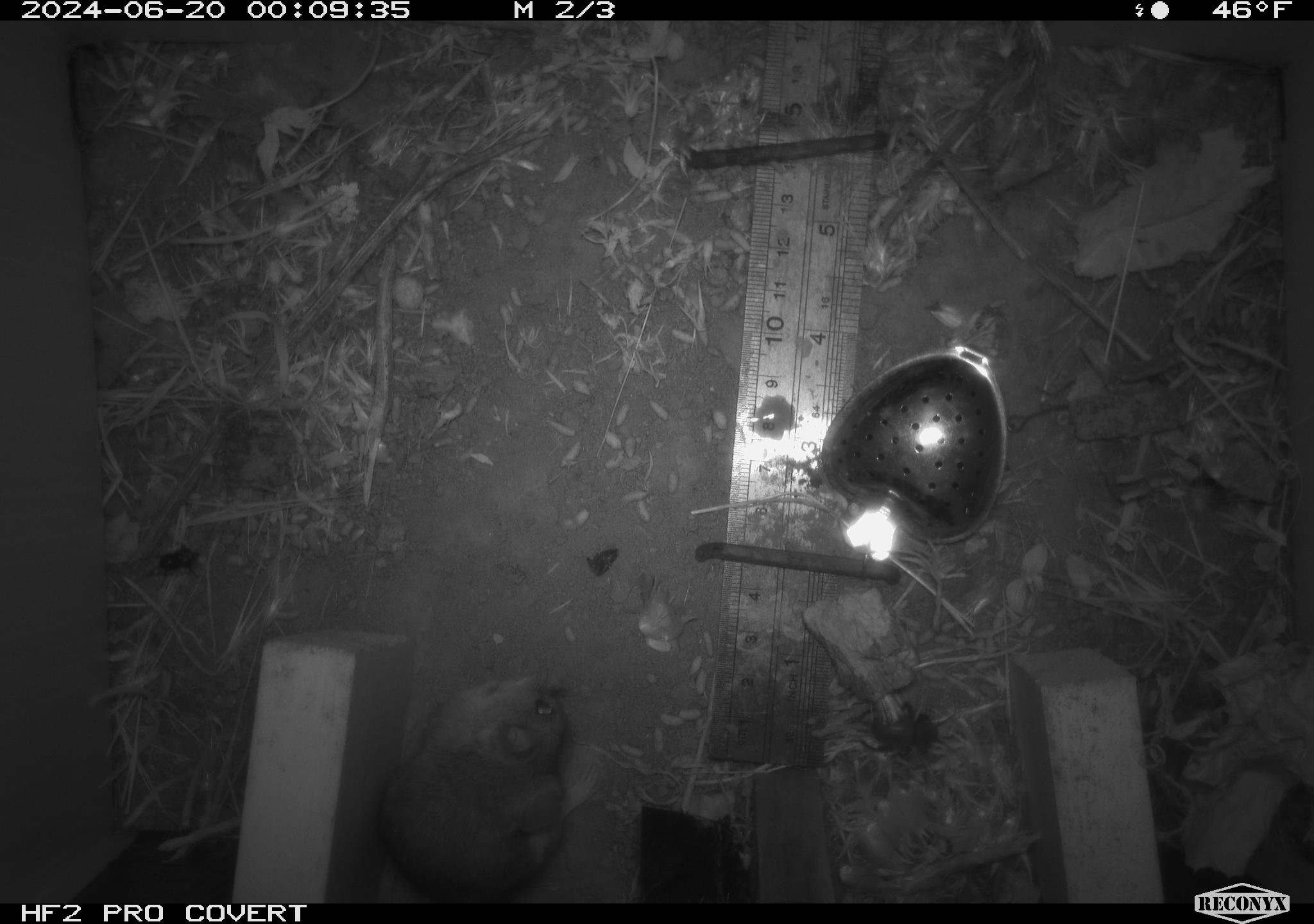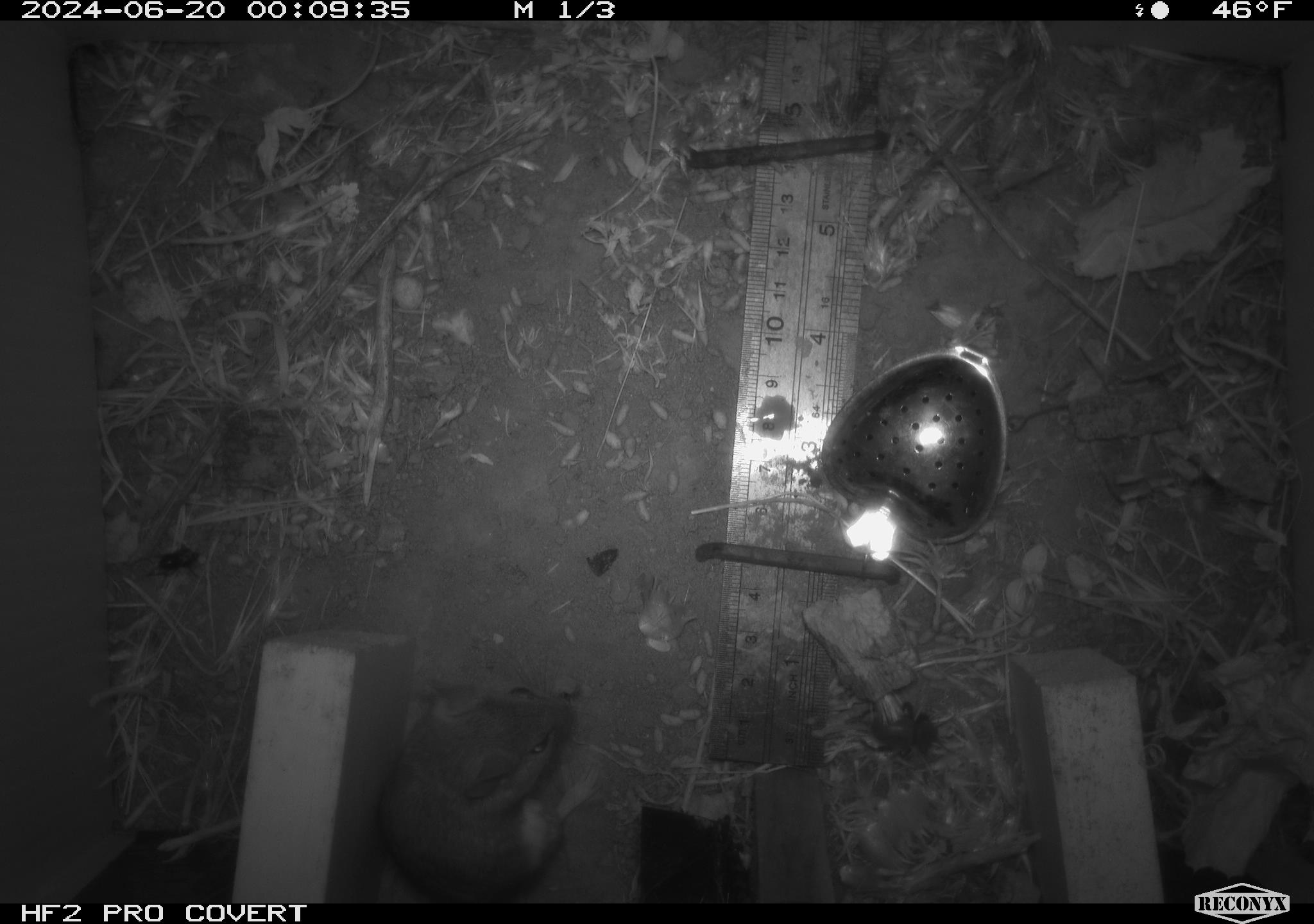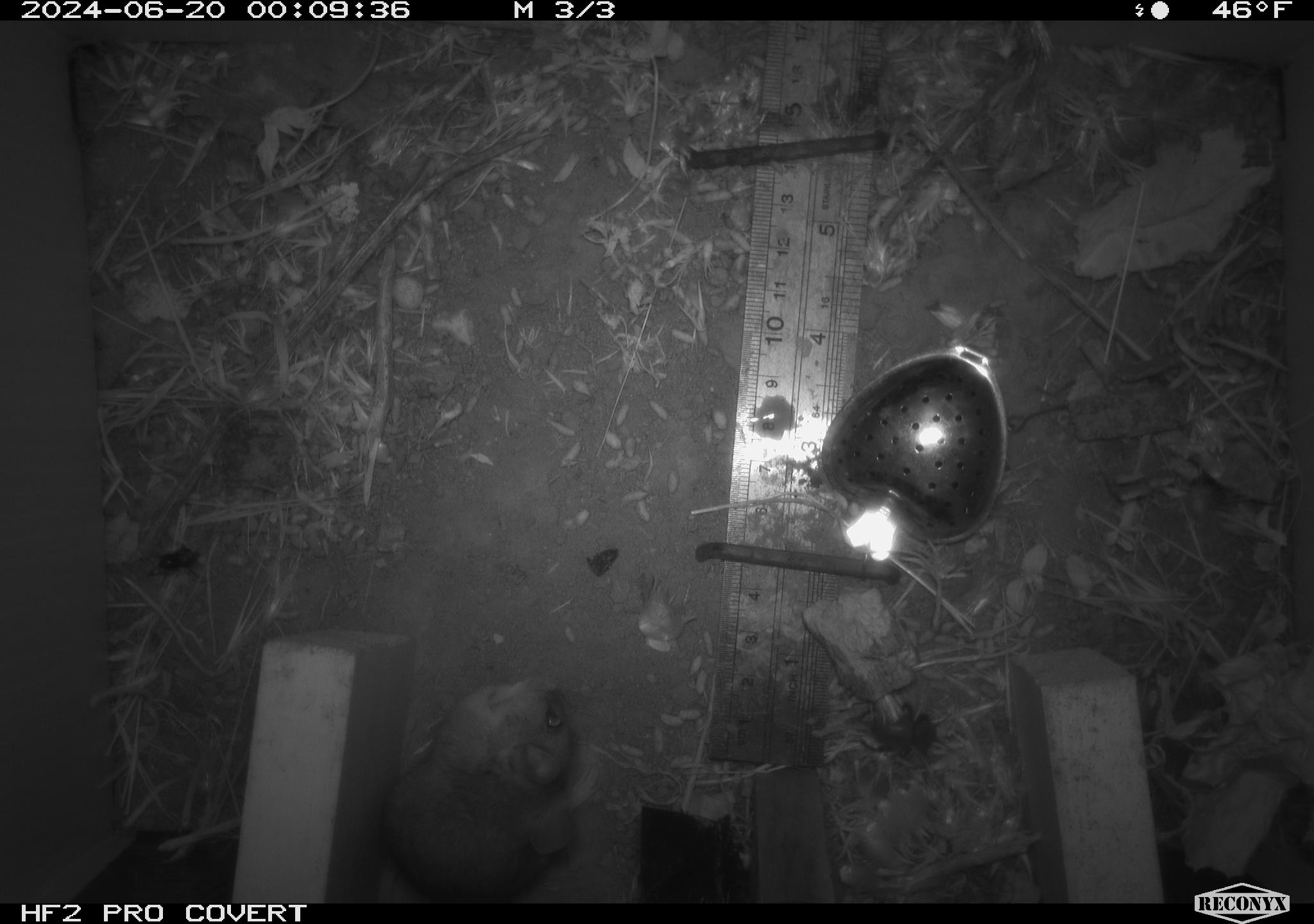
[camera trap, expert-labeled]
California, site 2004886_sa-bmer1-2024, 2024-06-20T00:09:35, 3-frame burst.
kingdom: Animalia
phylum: Chordata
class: Mammalia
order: Rodentia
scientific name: Rodentia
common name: mouse species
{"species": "mouse species (Rodentia)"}